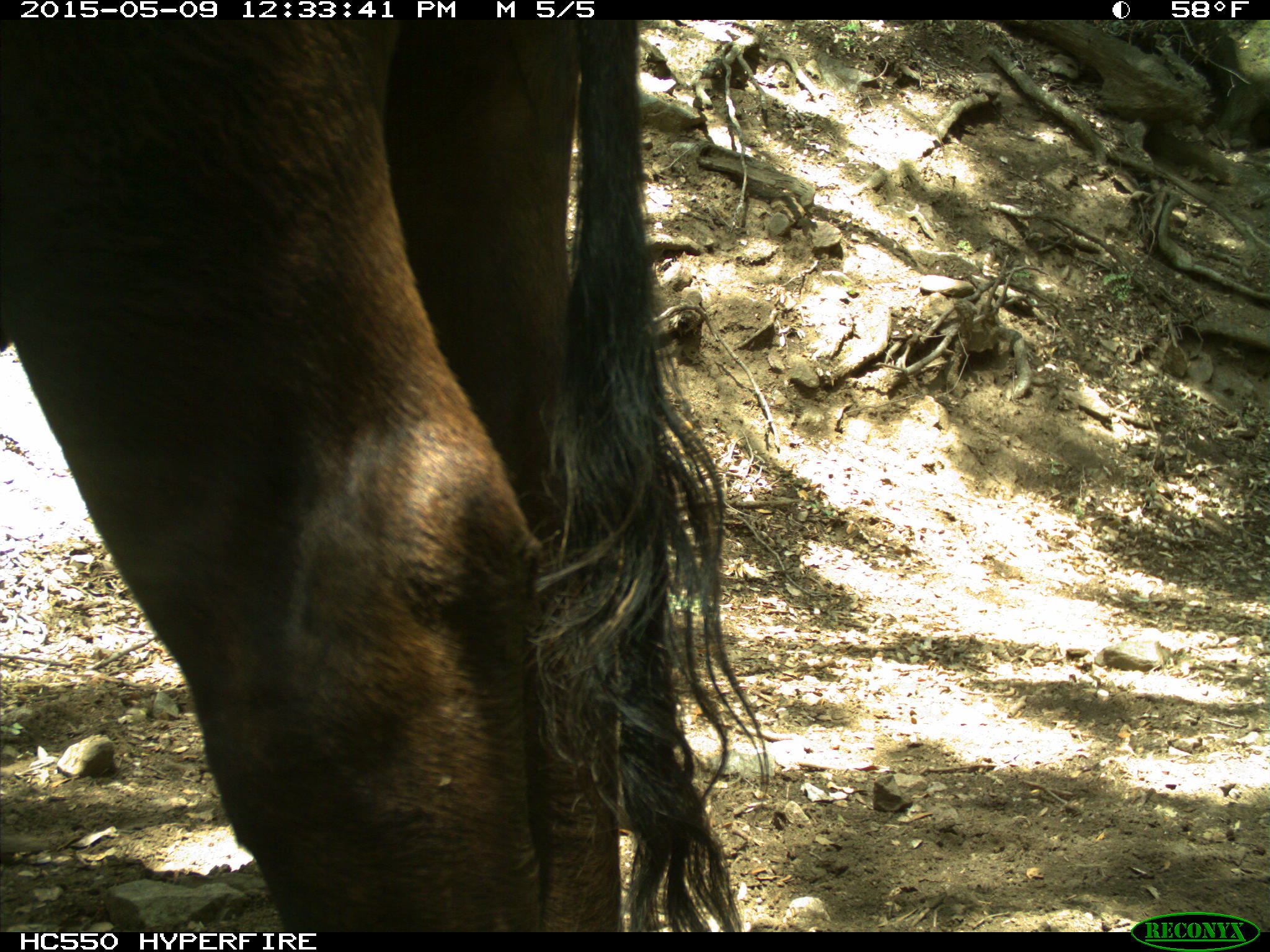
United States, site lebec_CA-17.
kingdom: Animalia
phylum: Chordata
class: Mammalia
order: Artiodactyla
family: Bovidae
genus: Bos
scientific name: Bos taurus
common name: domestic cow